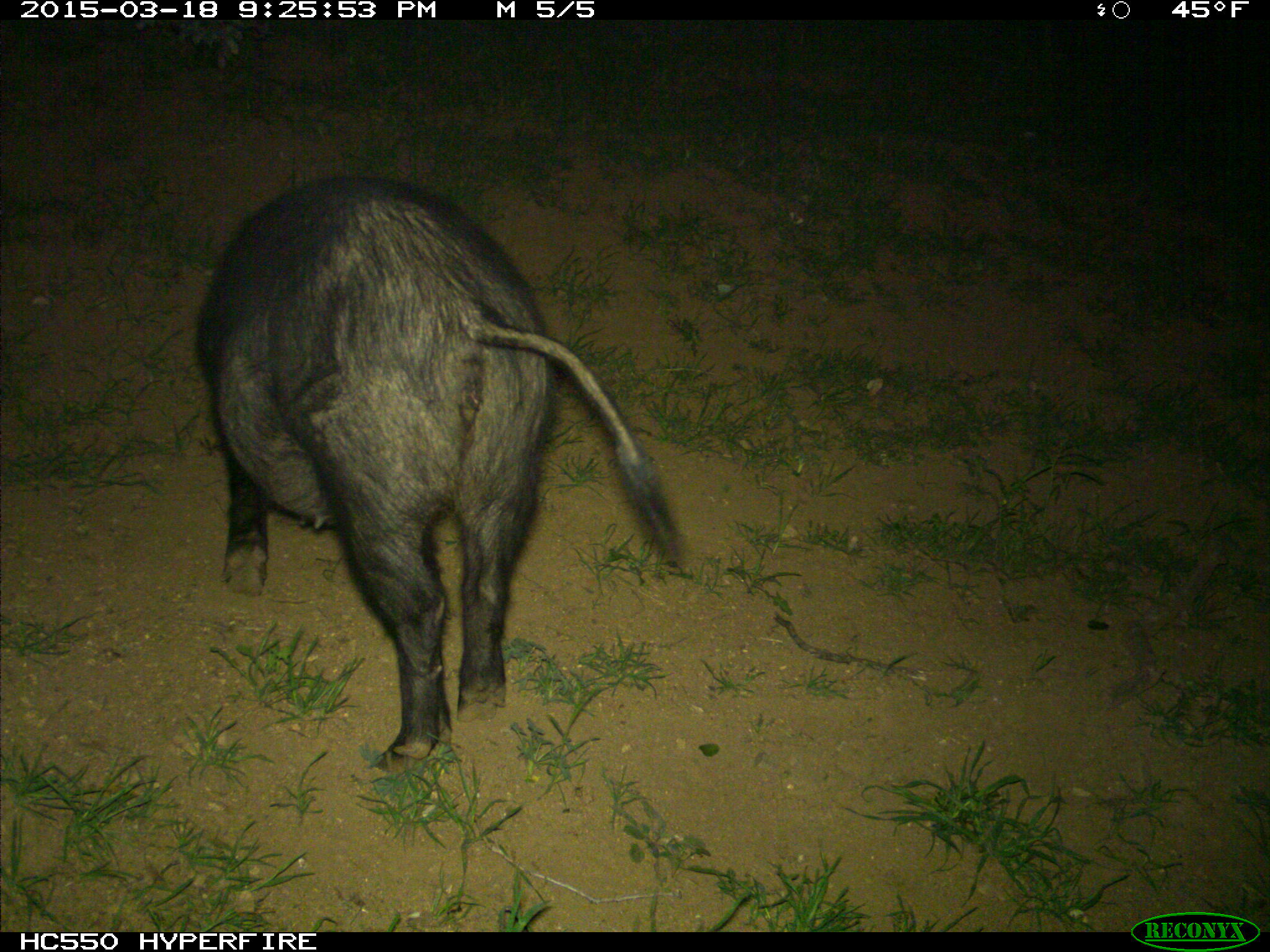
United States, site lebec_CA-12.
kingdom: Animalia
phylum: Chordata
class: Mammalia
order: Artiodactyla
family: Suidae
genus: Sus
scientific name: Sus scrofa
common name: wild boar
Sus scrofa (wild boar).